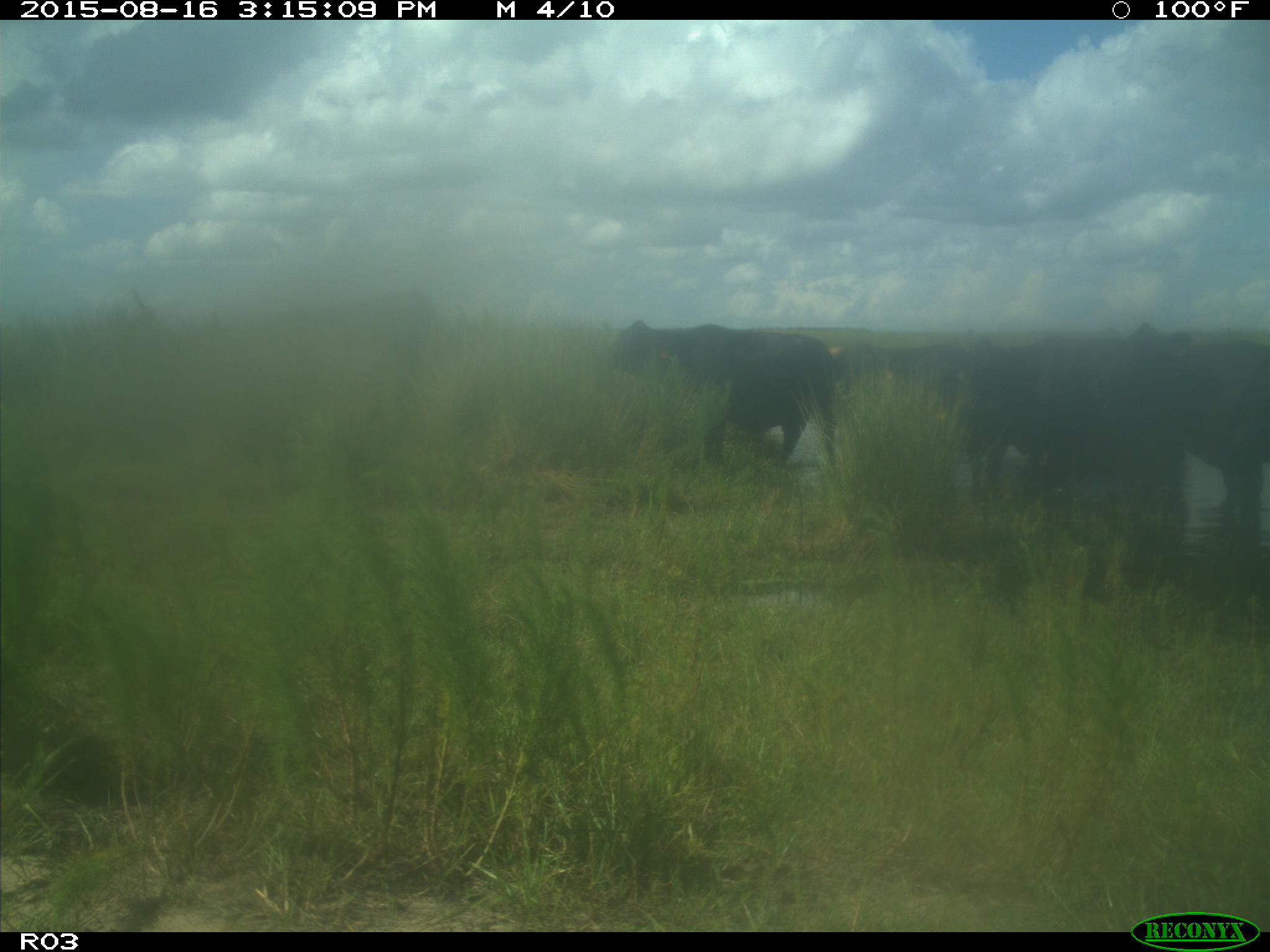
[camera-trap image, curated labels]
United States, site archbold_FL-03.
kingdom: Animalia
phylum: Chordata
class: Mammalia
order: Artiodactyla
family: Bovidae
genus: Bos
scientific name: Bos taurus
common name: domestic cow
Bos taurus (domestic cow).